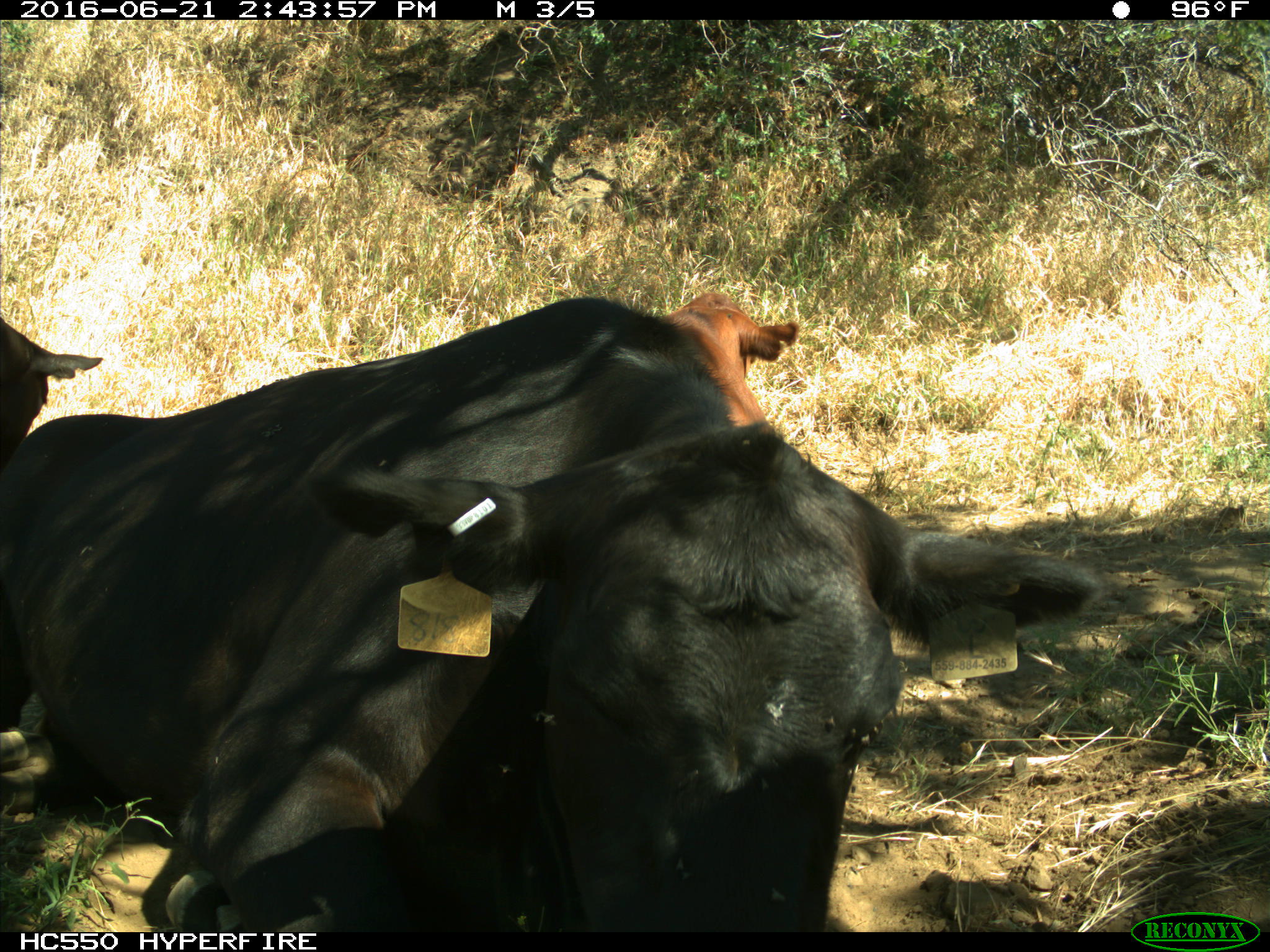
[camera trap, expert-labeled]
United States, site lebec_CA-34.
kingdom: Animalia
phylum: Chordata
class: Mammalia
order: Artiodactyla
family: Bovidae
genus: Bos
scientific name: Bos taurus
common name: domestic cow